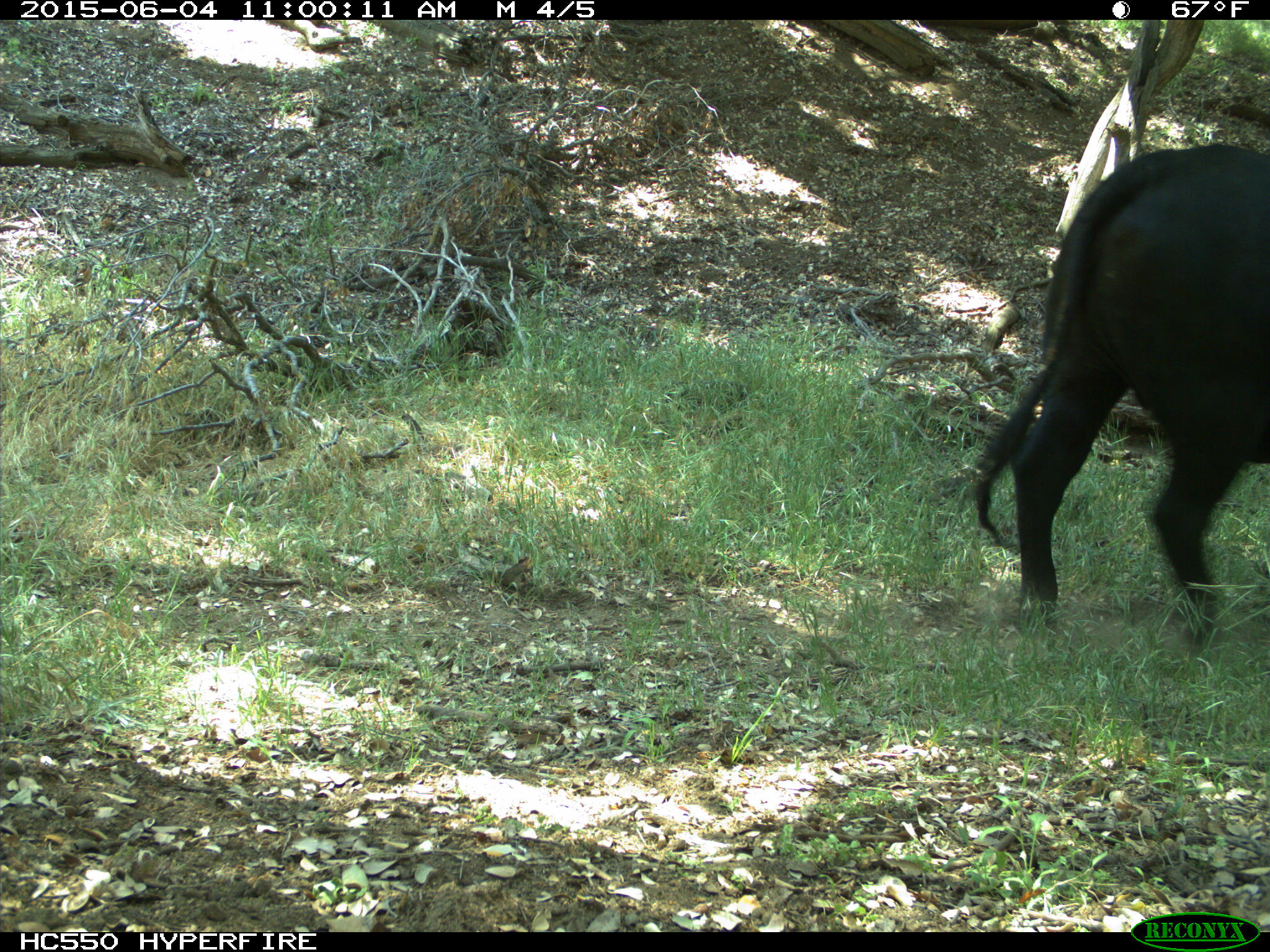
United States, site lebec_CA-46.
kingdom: Animalia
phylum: Chordata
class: Mammalia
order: Artiodactyla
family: Bovidae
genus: Bos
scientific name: Bos taurus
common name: domestic cow